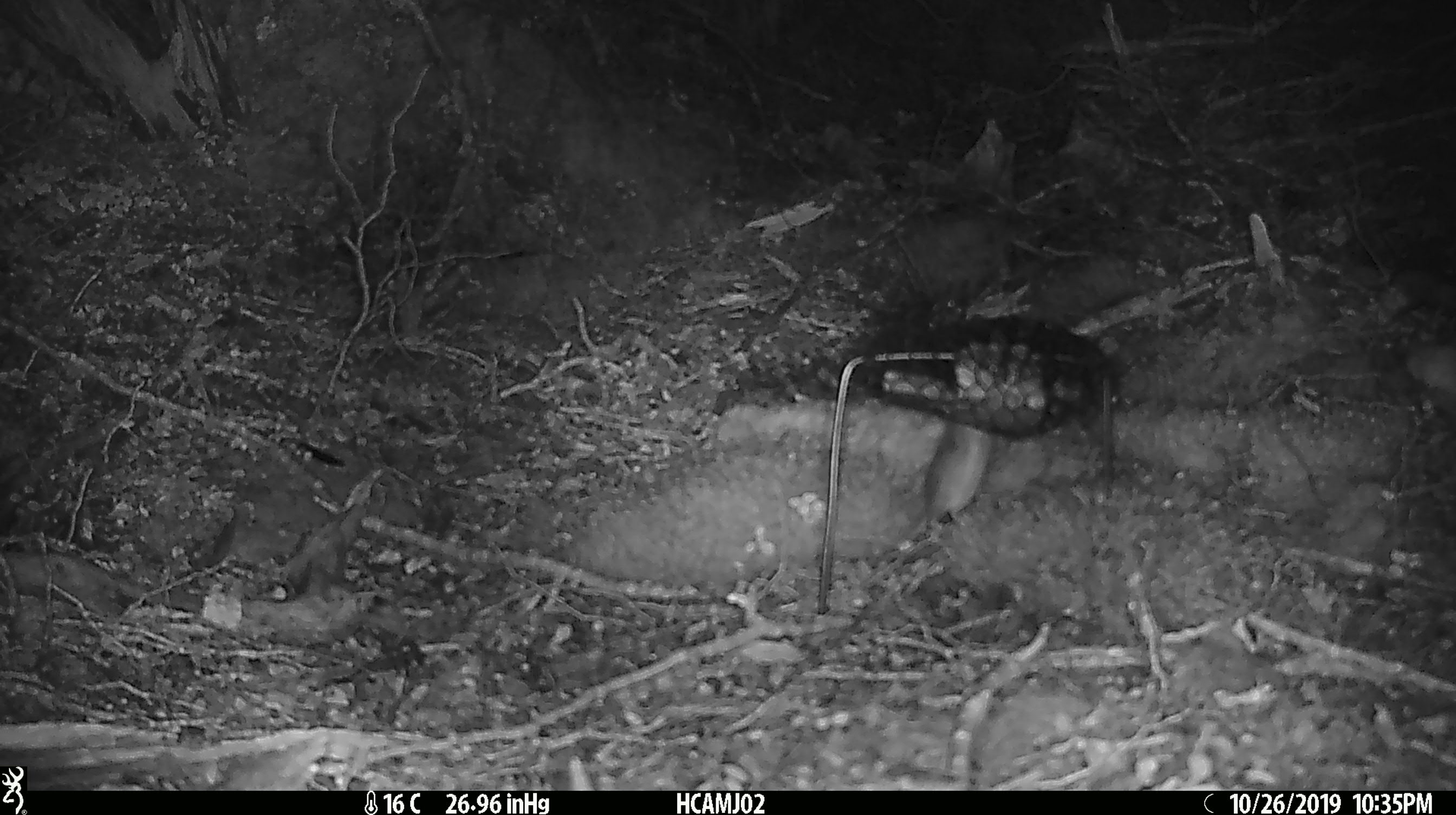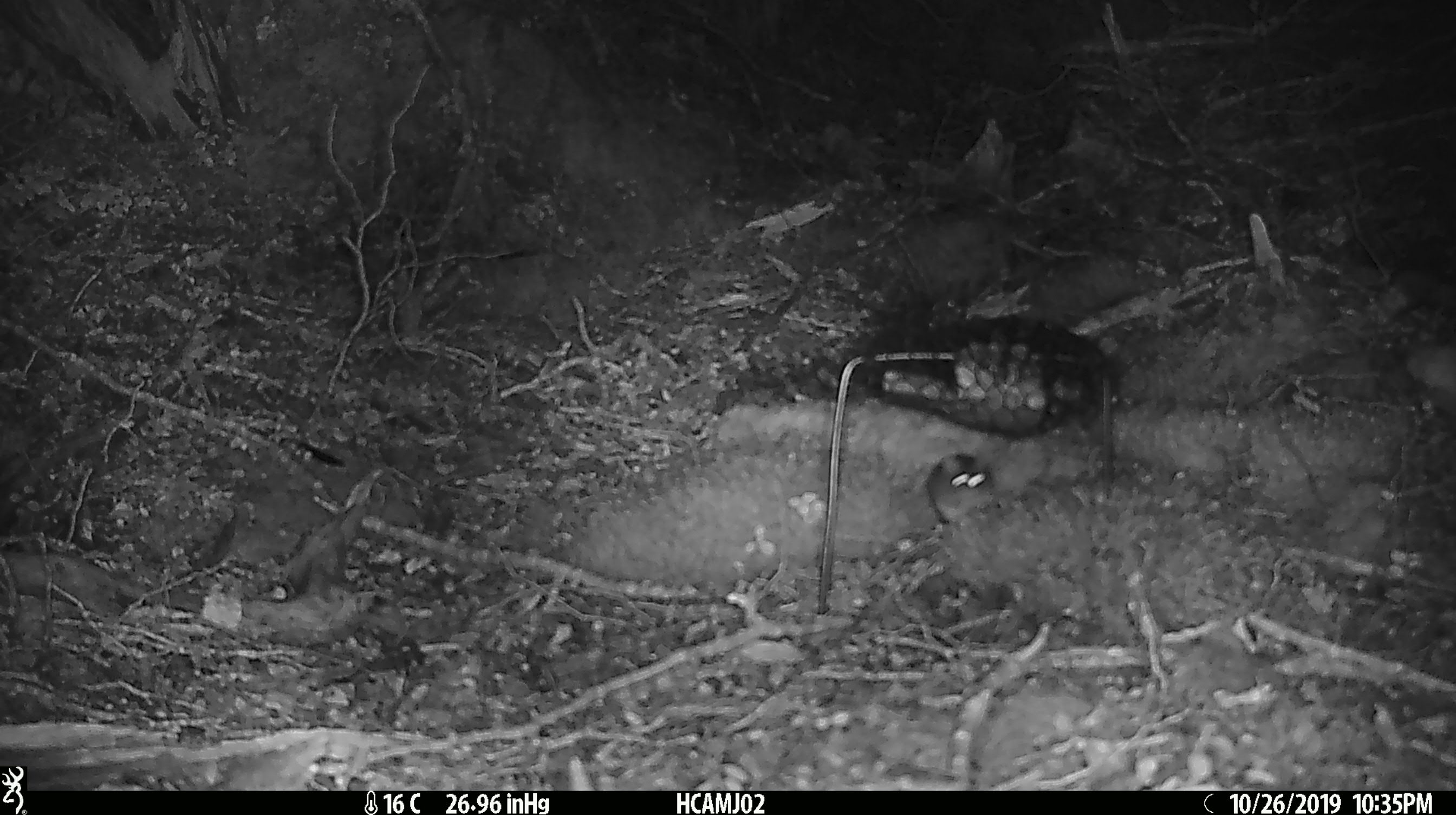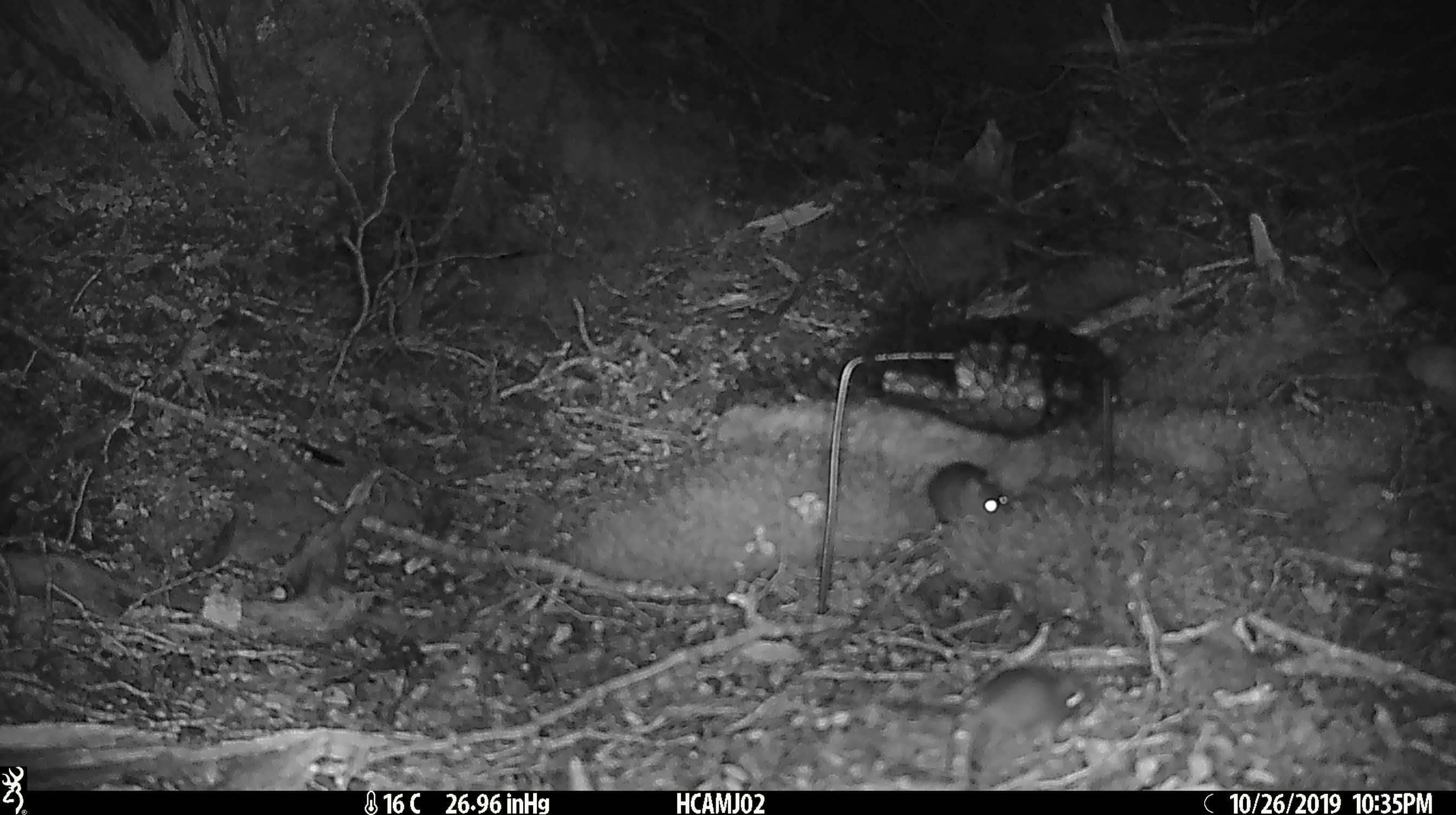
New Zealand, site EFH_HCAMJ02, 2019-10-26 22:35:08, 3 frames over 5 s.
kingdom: Animalia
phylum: Chordata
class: Mammalia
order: Rodentia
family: Muridae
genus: Mus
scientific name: Mus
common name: mouse